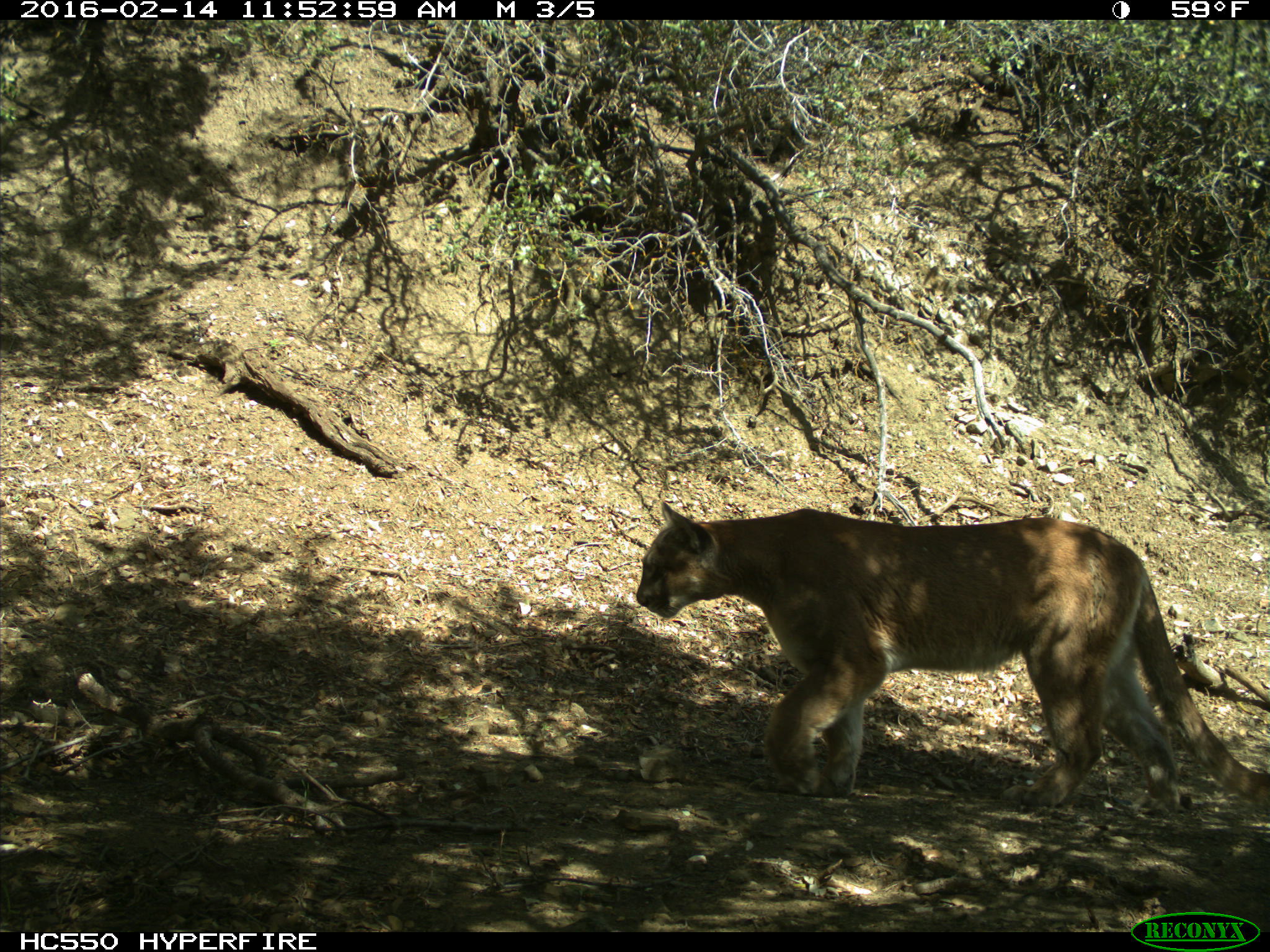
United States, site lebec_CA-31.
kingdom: Animalia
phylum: Chordata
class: Mammalia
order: Carnivora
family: Felidae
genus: Puma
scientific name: Puma concolor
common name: mountain lion